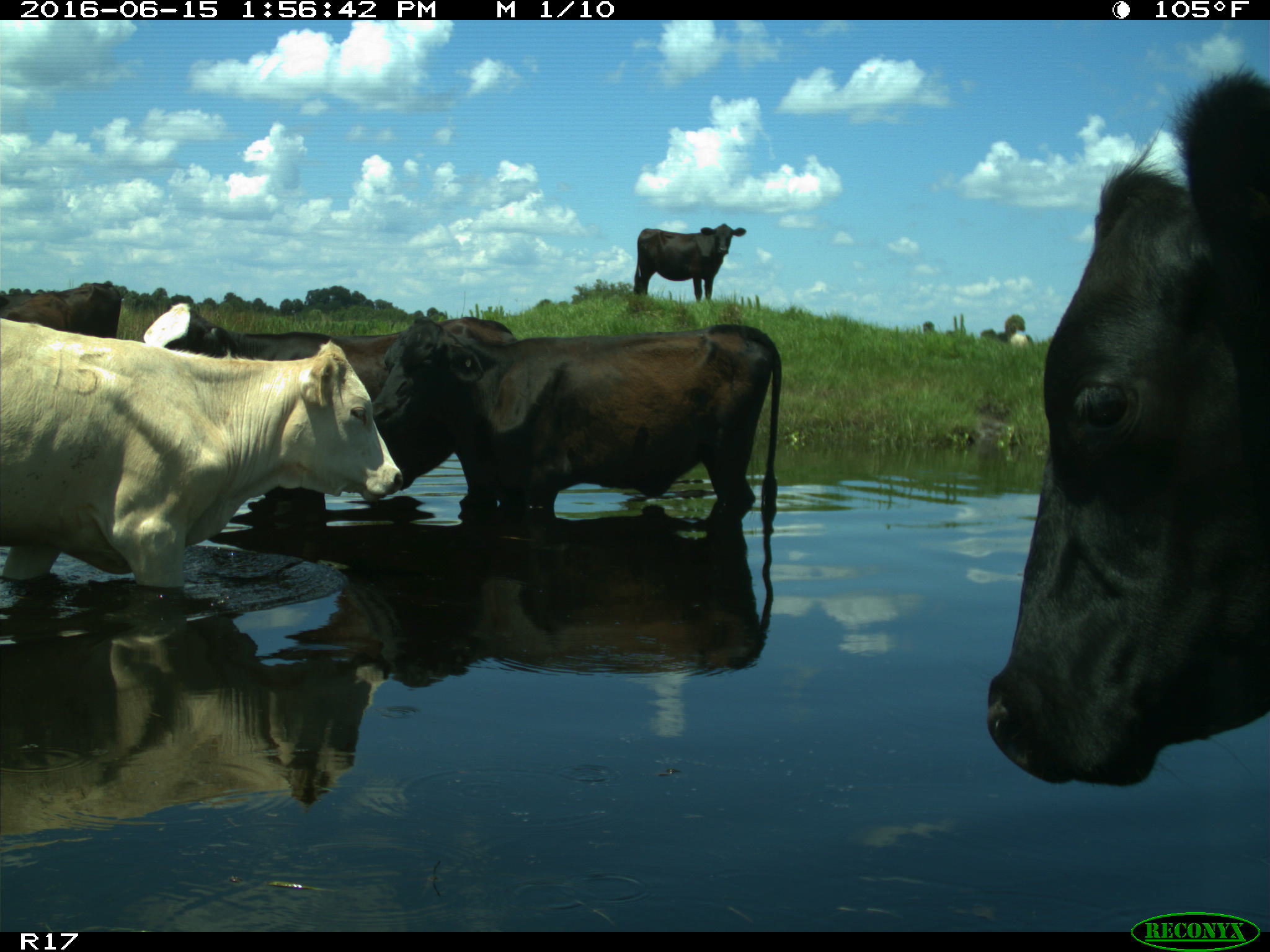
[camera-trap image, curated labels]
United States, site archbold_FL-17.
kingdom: Animalia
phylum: Chordata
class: Mammalia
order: Artiodactyla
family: Bovidae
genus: Bos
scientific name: Bos taurus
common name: domestic cow